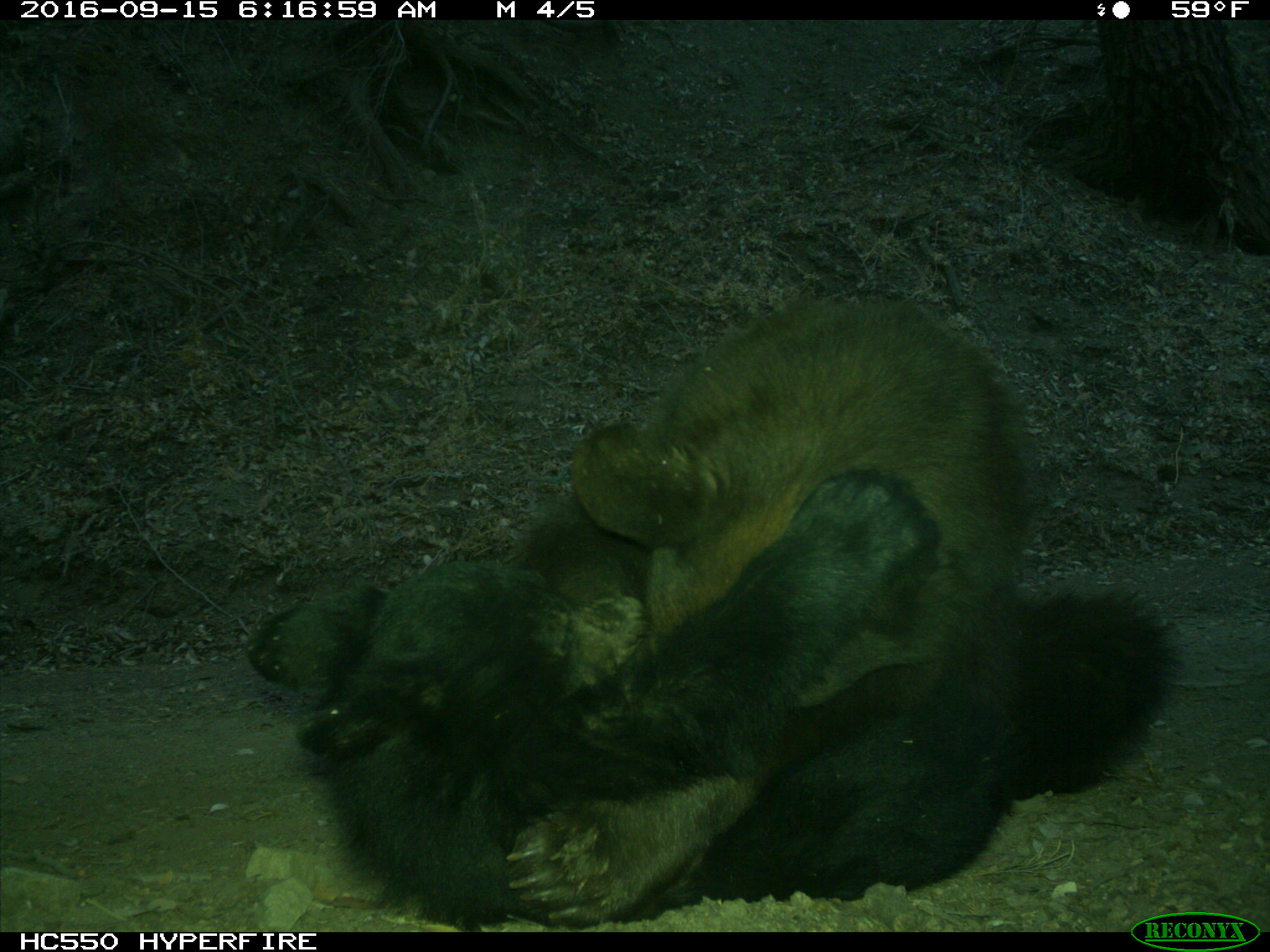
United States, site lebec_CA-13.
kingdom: Animalia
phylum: Chordata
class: Mammalia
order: Carnivora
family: Ursidae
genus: Ursus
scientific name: Ursus americanus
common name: american black bear